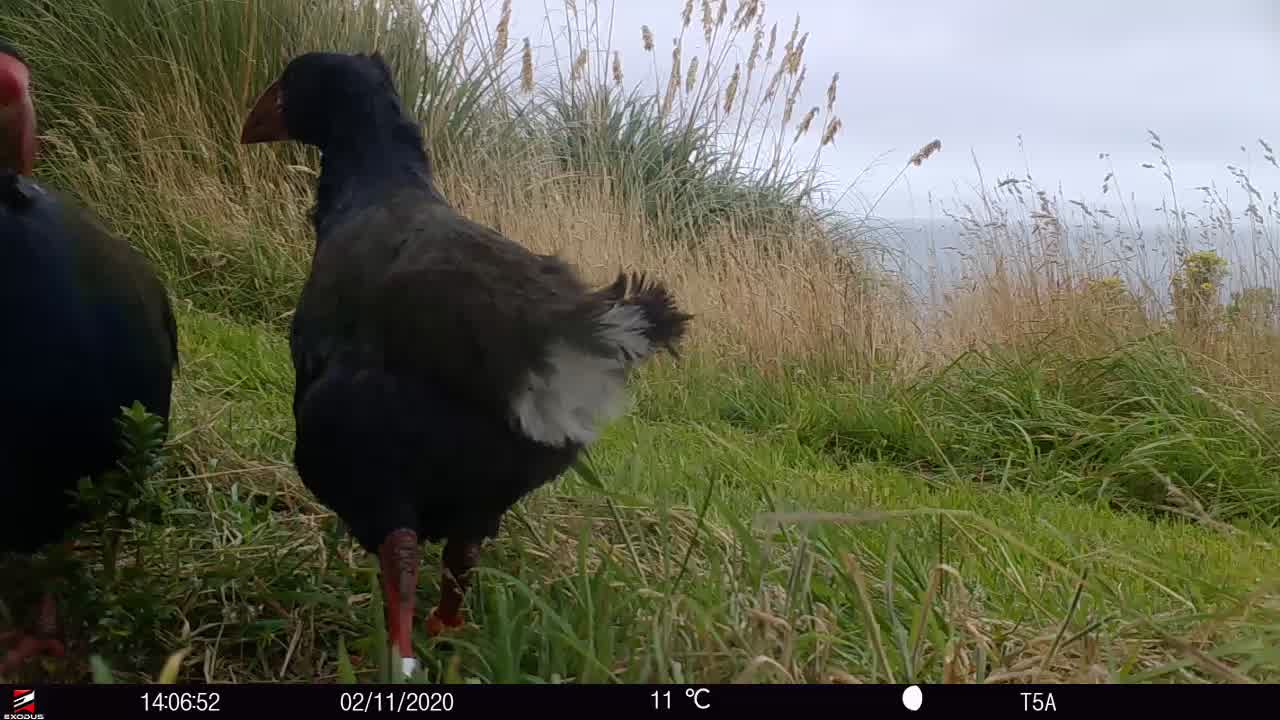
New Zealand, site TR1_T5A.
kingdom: Animalia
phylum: Chordata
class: Aves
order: Gruiformes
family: Rallidae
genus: Porphyrio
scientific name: Porphyrio mantelli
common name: takahe